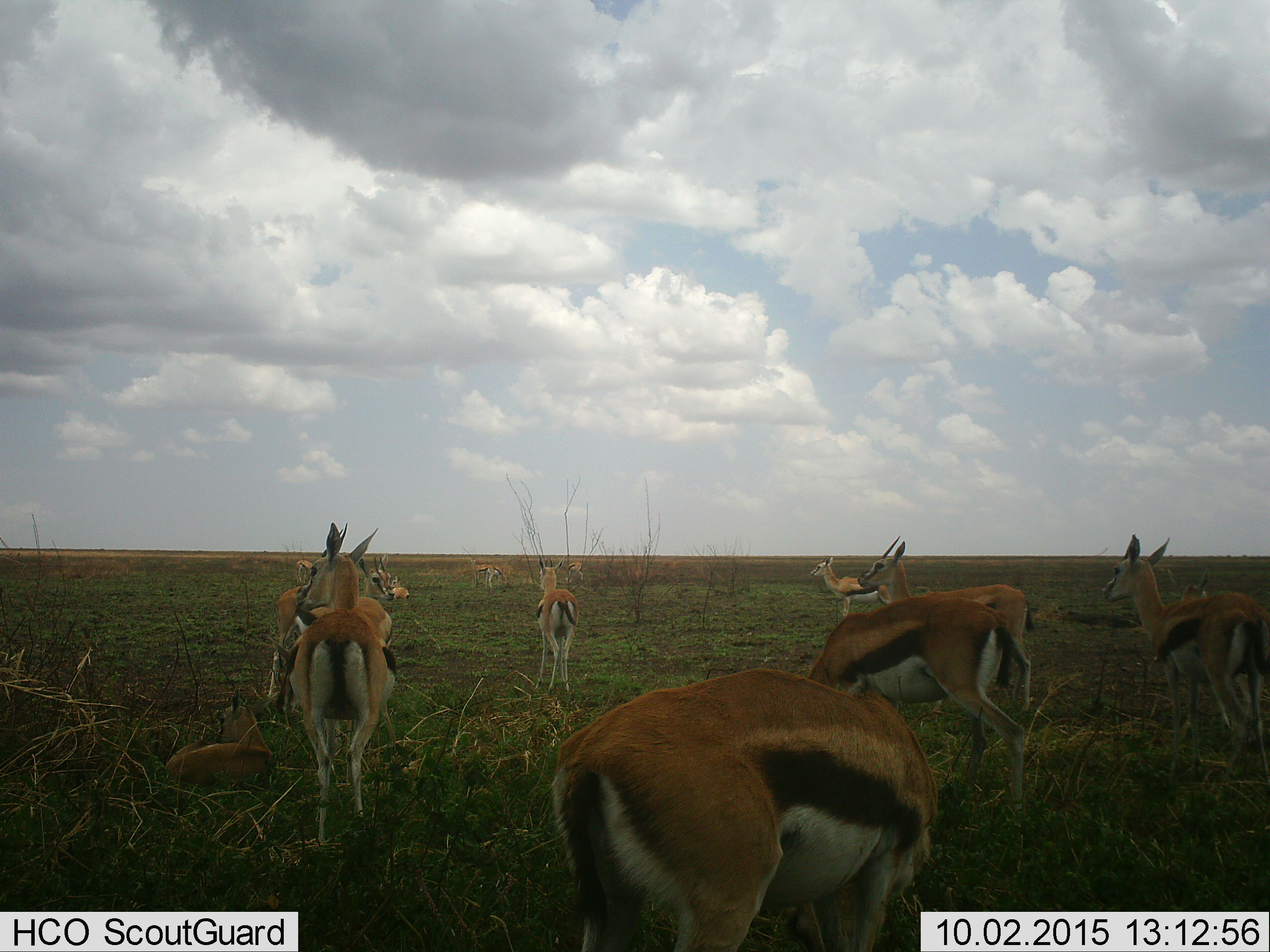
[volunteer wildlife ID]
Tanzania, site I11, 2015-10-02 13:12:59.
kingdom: Animalia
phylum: Chordata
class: Mammalia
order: Artiodactyla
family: Bovidae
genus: Eudorcas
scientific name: Eudorcas thomsonii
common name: thomson's gazelle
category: gazellethomsons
Gazellethomsons (thomson's gazelle) (Eudorcas thomsonii), count 11-50. Behavior (volunteer vote fractions): standing 80%, resting 70%, moving 30%, interacting 10%. Young present (vote fraction): 30%. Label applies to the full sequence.